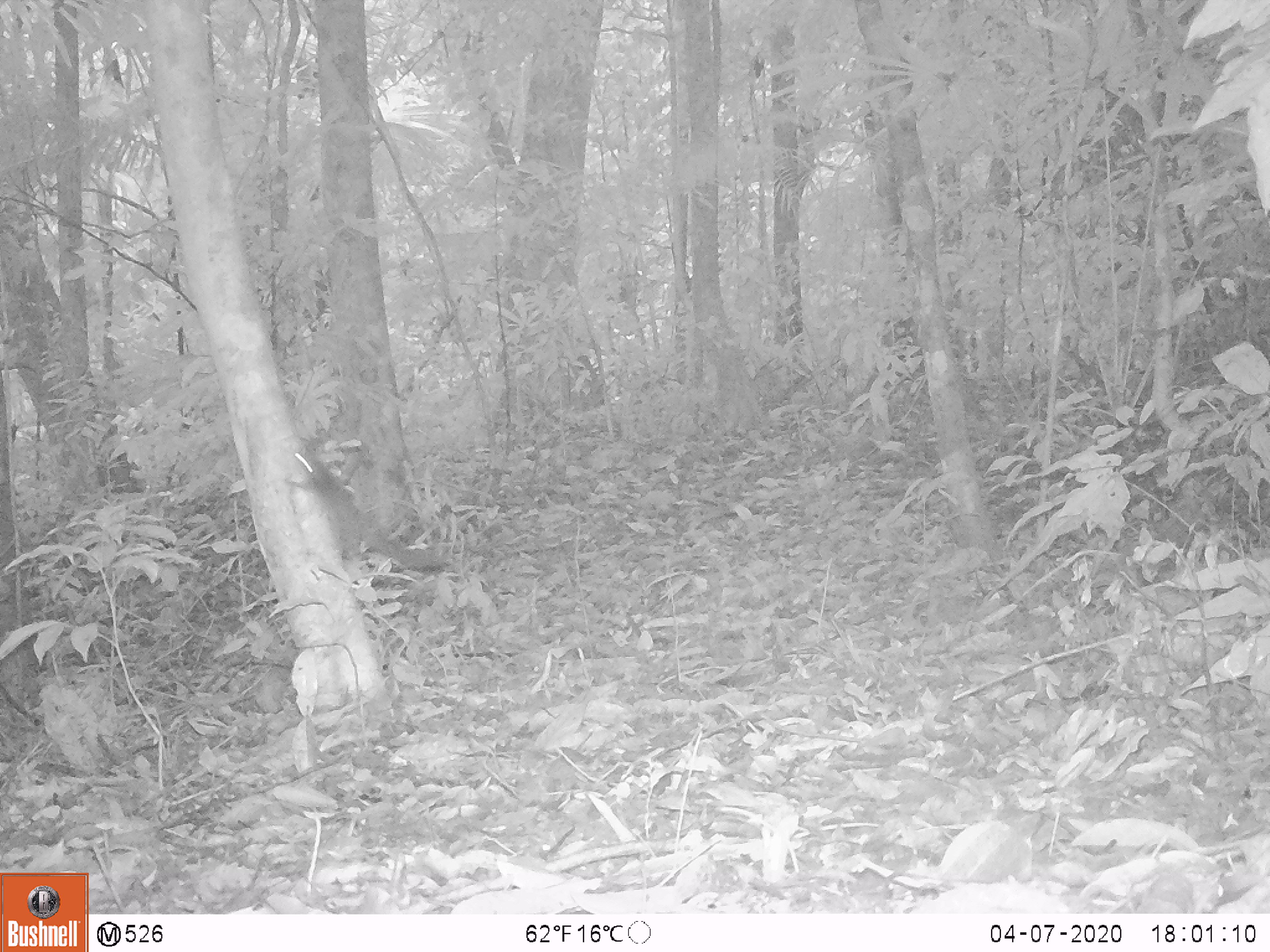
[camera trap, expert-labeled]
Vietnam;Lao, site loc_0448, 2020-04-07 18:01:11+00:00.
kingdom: Animalia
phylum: Chordata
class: Mammalia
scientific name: Mammalia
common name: mammal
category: unidentified small mammal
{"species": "unidentified small mammal (mammal) (Mammalia)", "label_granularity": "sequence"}